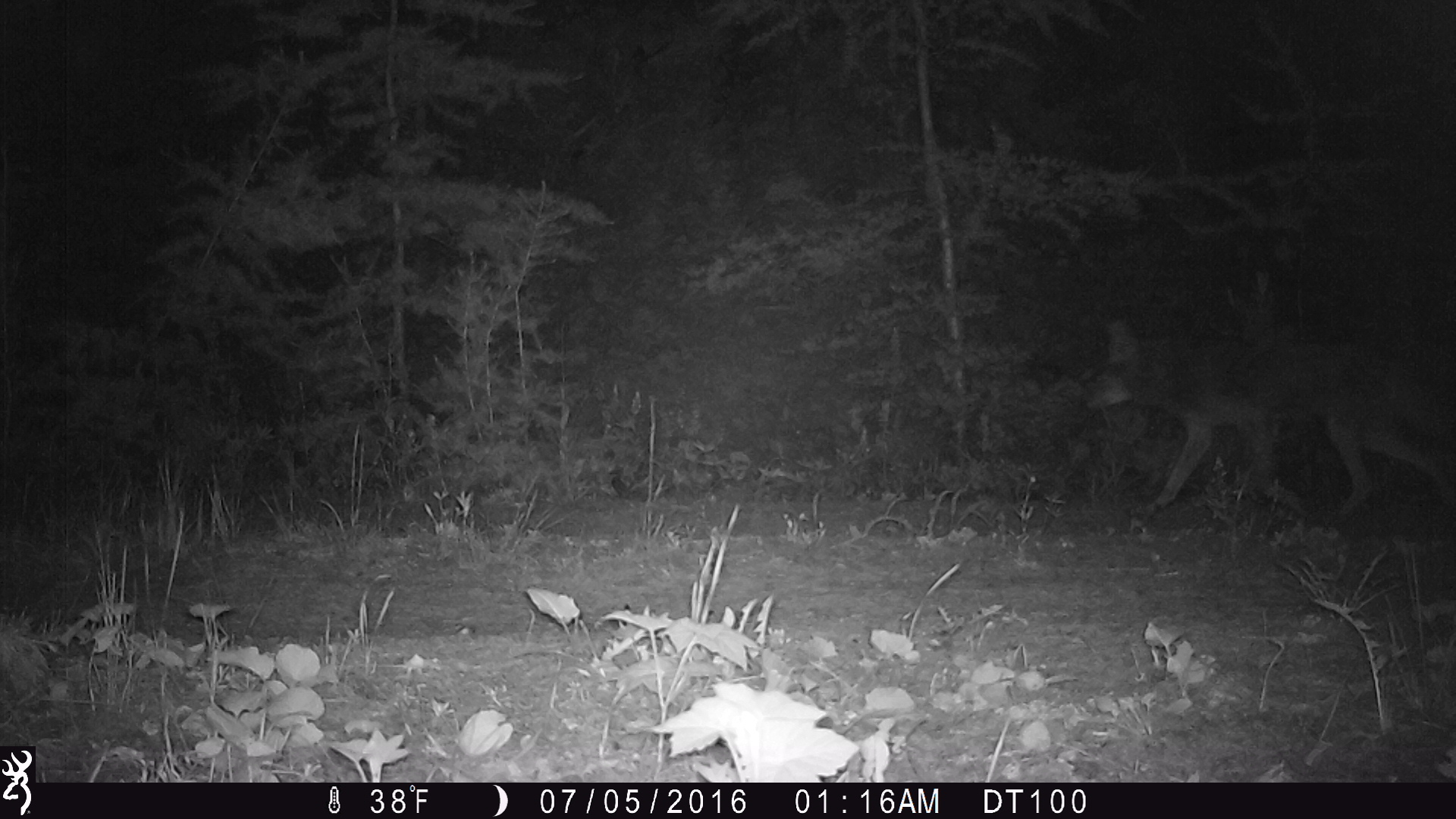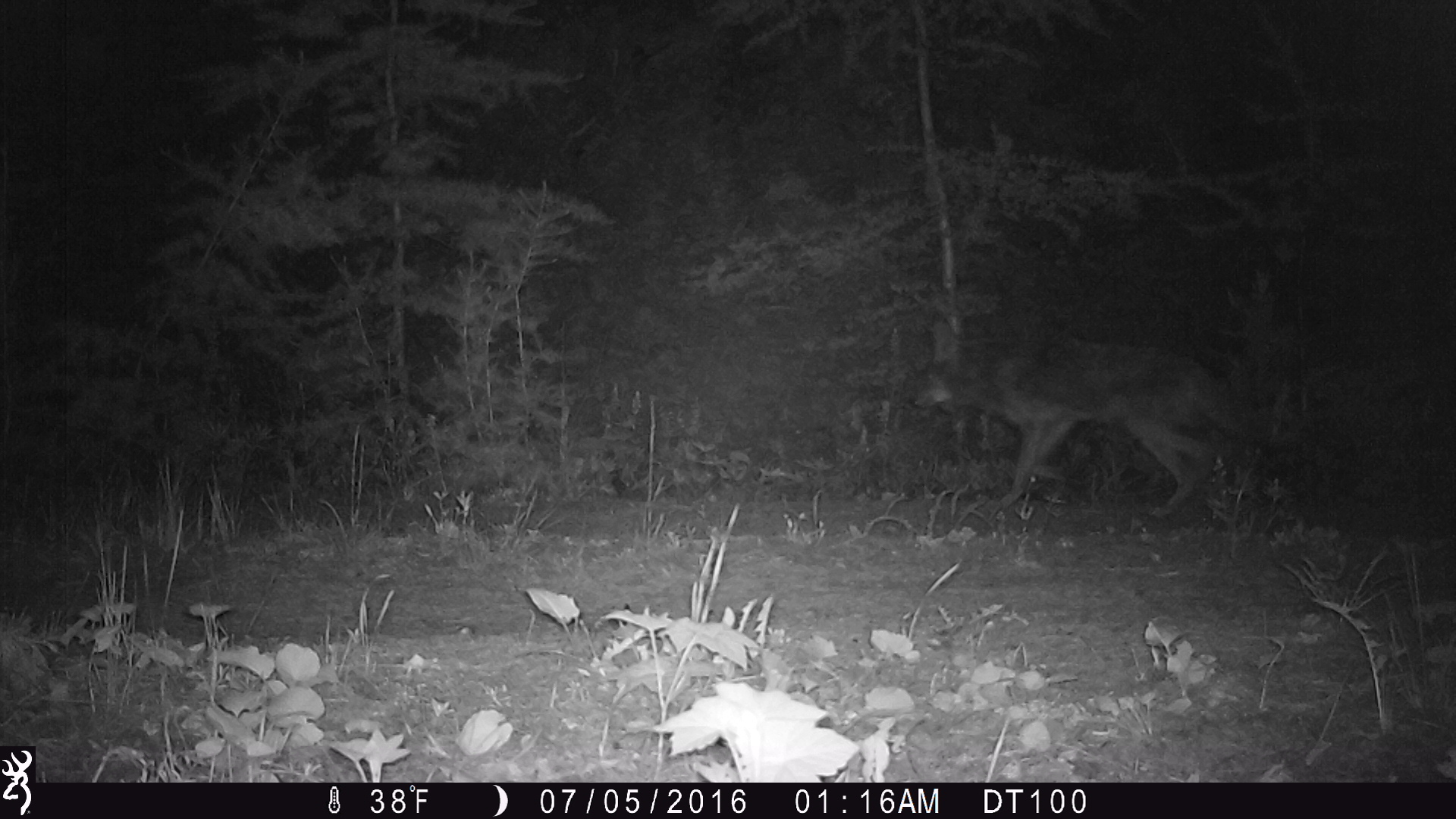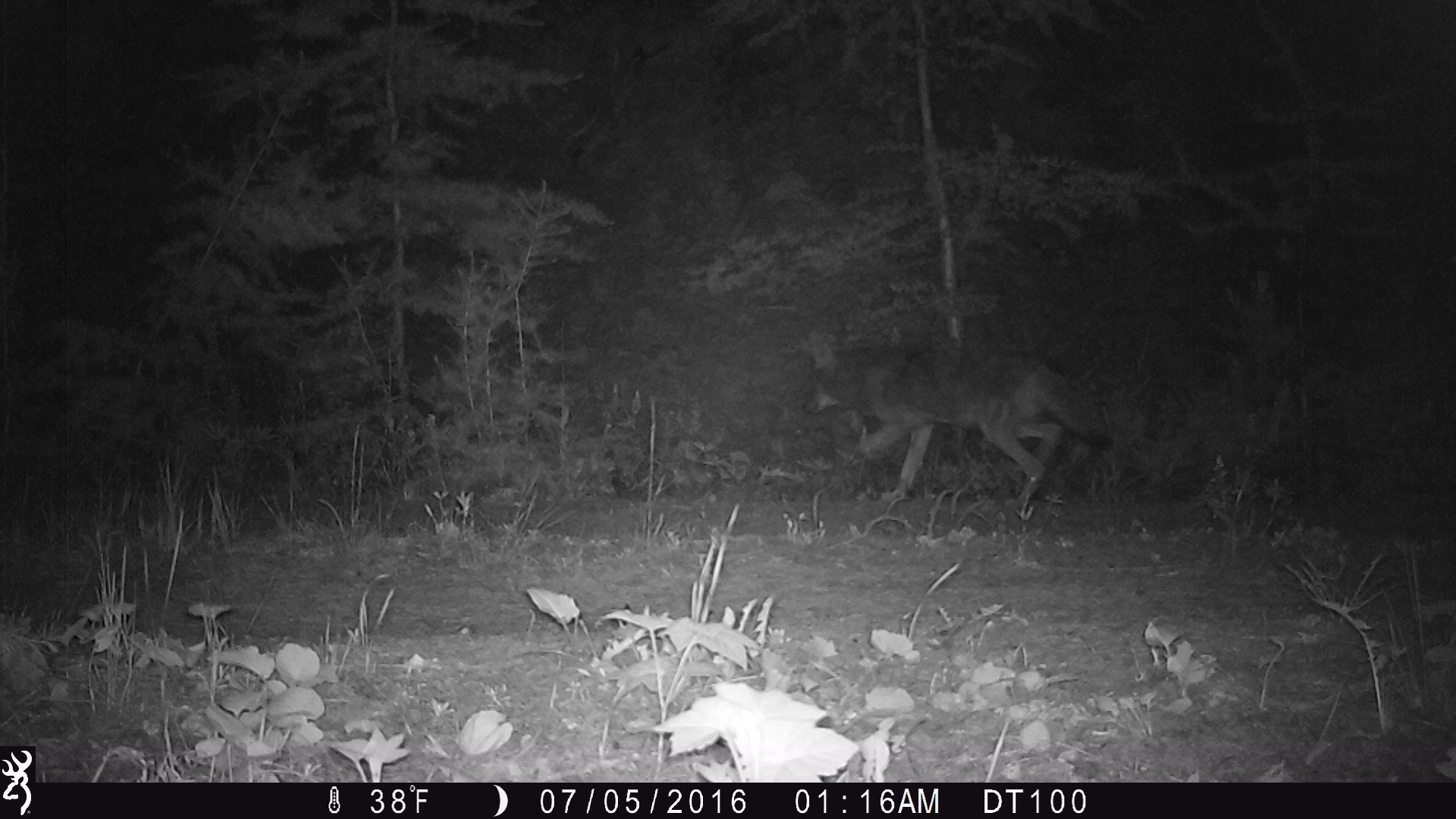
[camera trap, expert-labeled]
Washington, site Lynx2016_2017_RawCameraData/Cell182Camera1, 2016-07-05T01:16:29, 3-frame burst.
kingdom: Animalia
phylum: Chordata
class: Mammalia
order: Carnivora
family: Canidae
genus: Canis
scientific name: Canis latrans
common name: coyote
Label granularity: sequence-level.